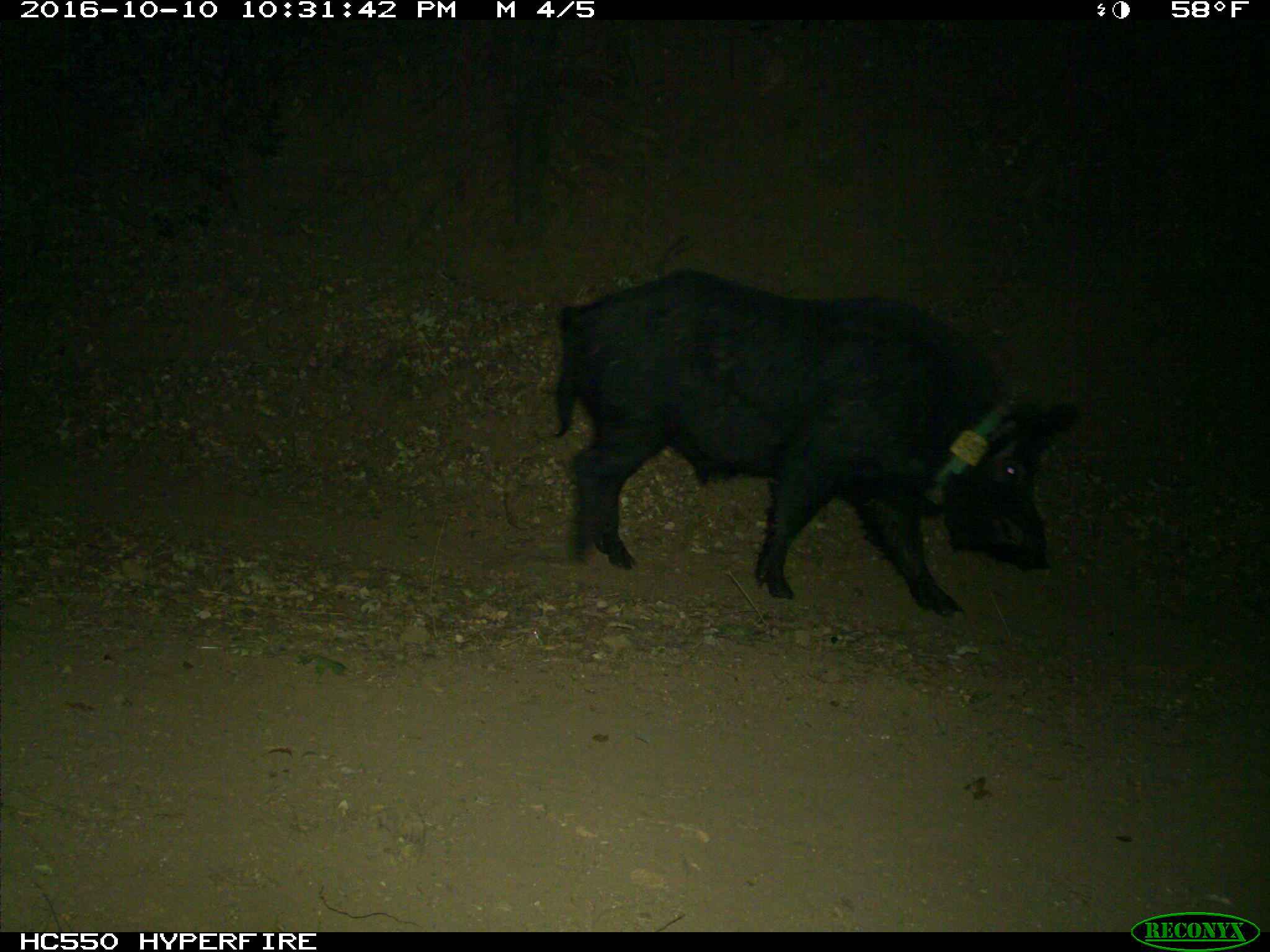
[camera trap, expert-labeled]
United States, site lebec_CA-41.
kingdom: Animalia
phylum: Chordata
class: Mammalia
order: Artiodactyla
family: Suidae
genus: Sus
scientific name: Sus scrofa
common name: wild boar